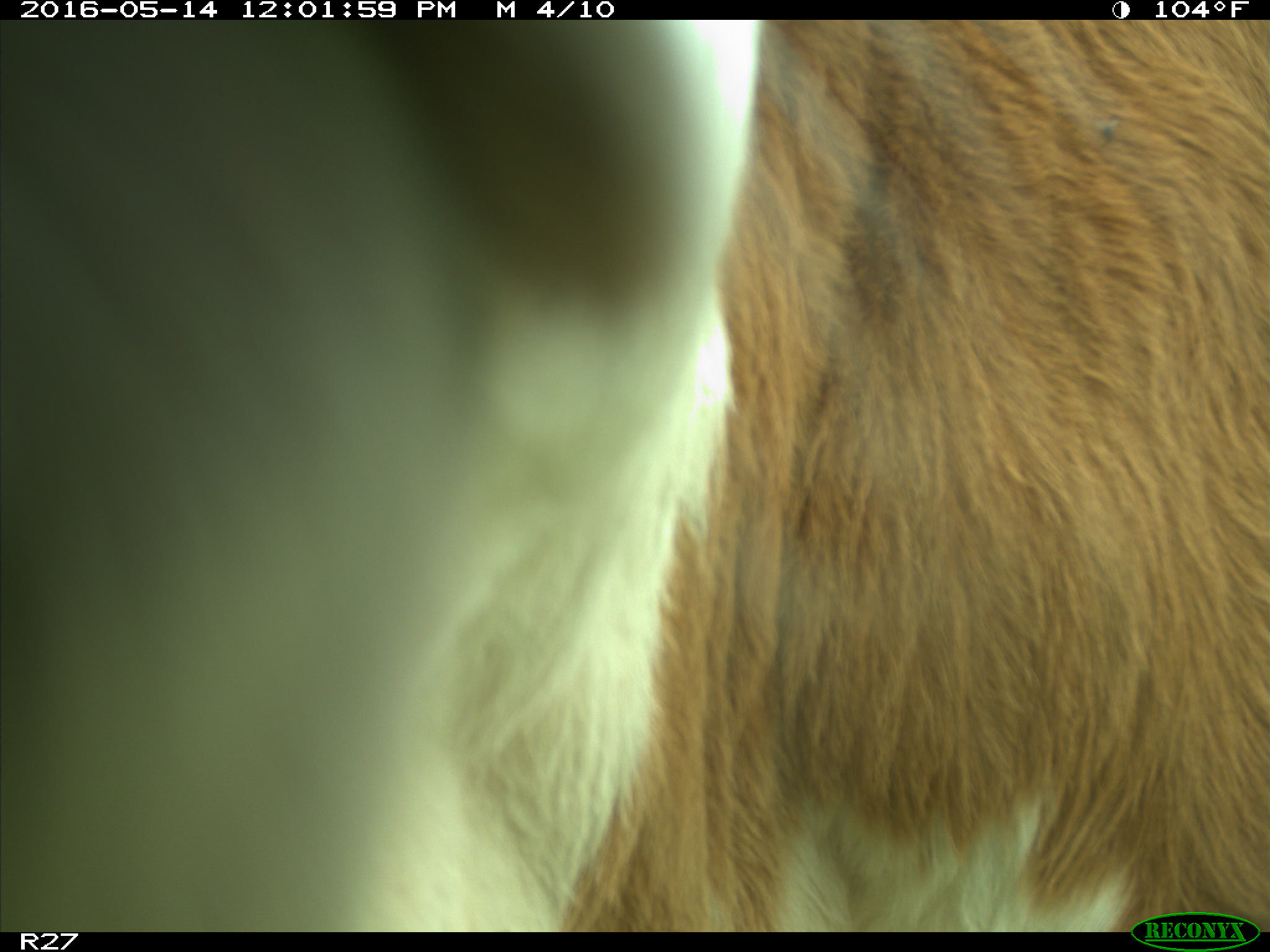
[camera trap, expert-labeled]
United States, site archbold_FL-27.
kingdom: Animalia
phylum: Chordata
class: Mammalia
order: Artiodactyla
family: Bovidae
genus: Bos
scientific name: Bos taurus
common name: domestic cow